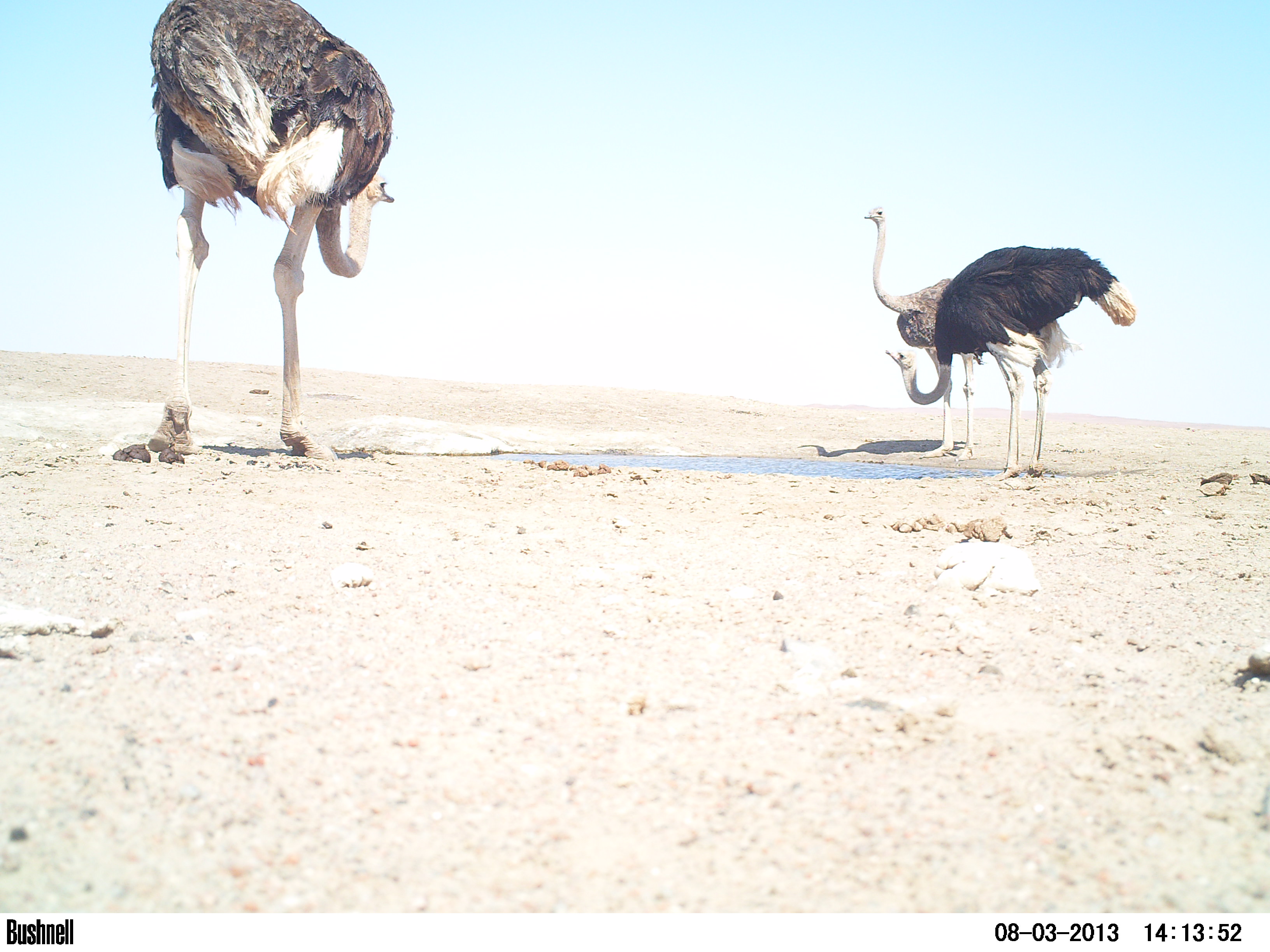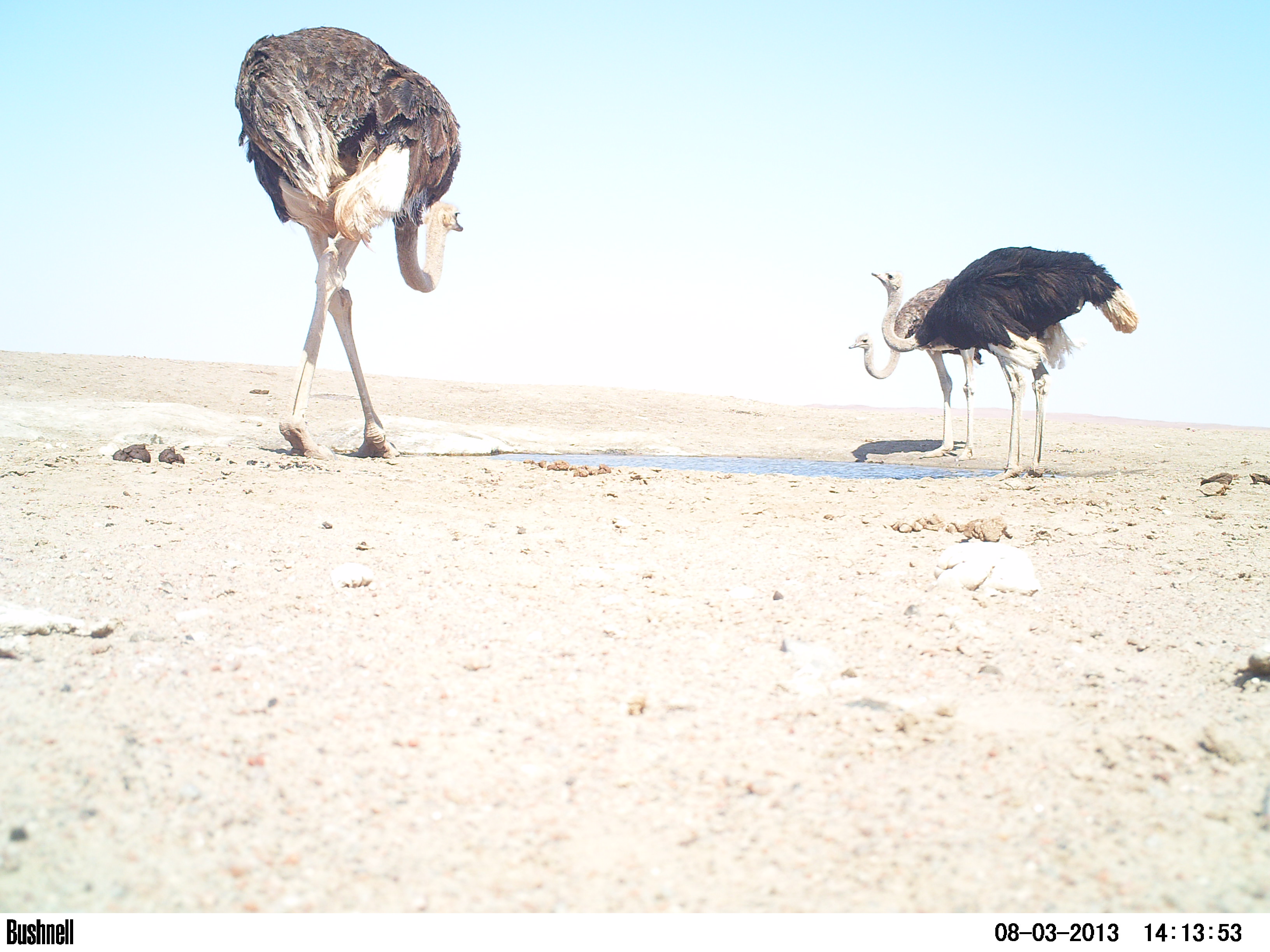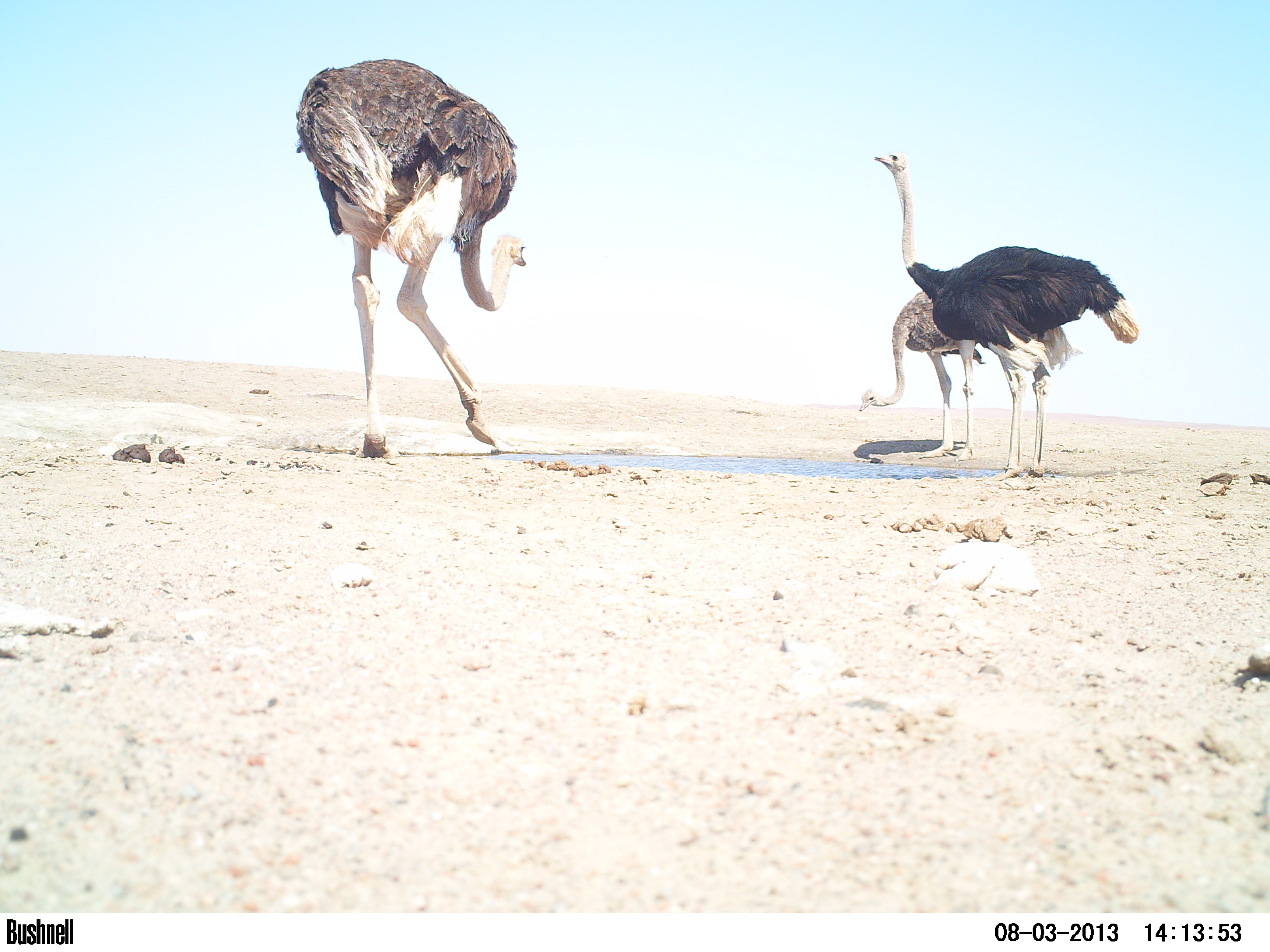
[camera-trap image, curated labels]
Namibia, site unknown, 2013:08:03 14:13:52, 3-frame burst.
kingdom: Animalia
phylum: Chordata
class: Aves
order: Struthioniformes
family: Struthionidae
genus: Struthio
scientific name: Struthio camelus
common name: common ostrich